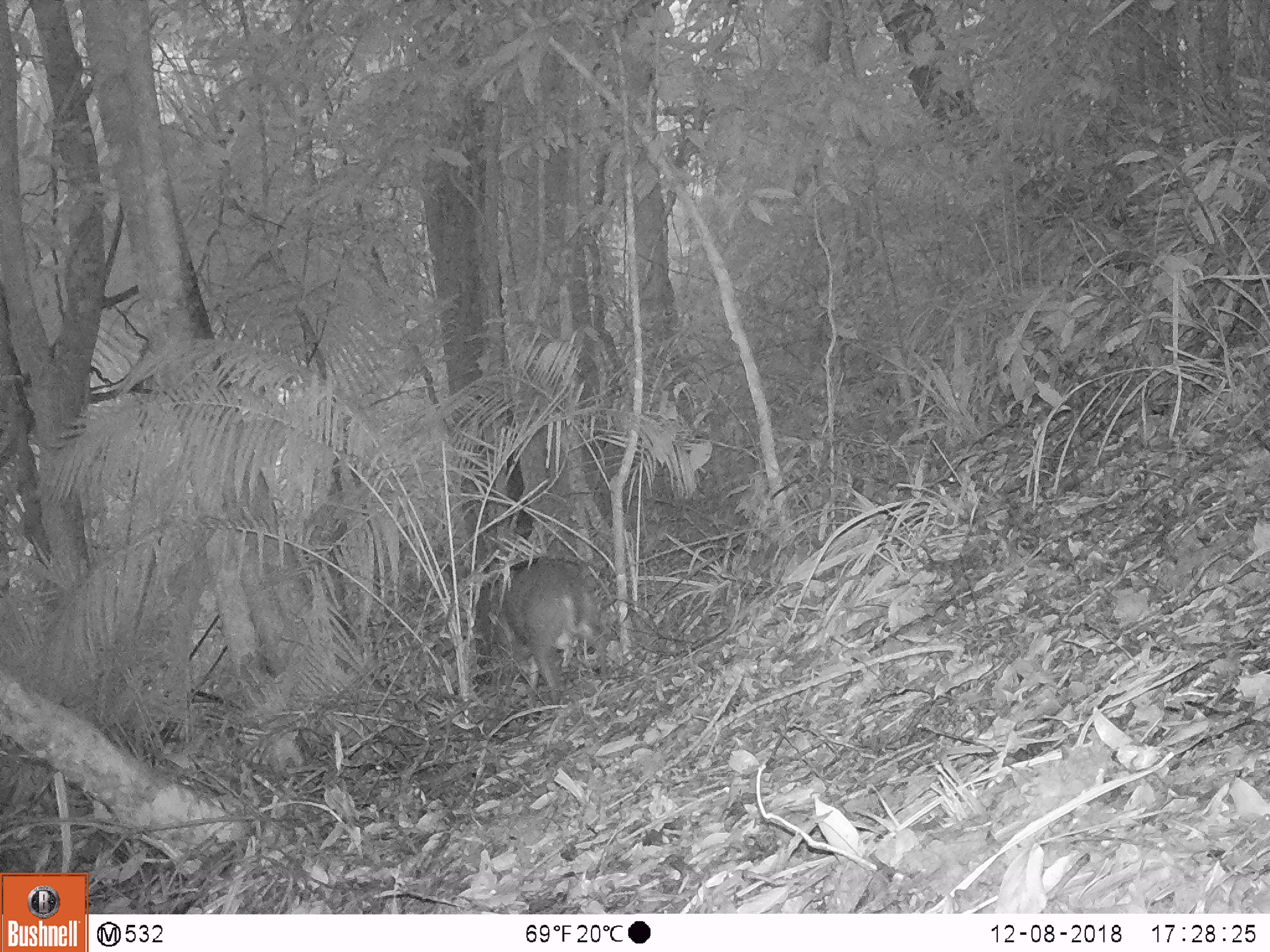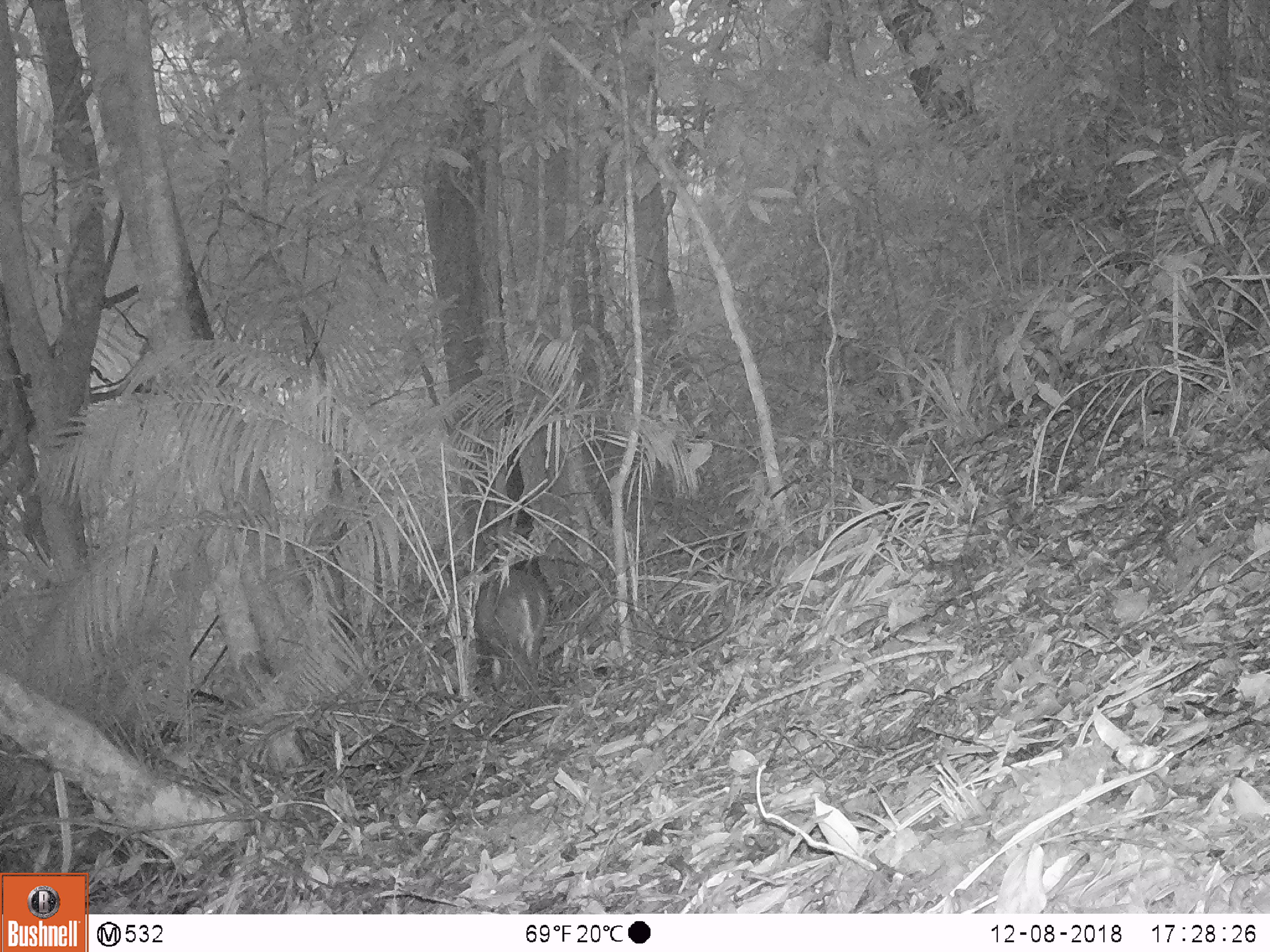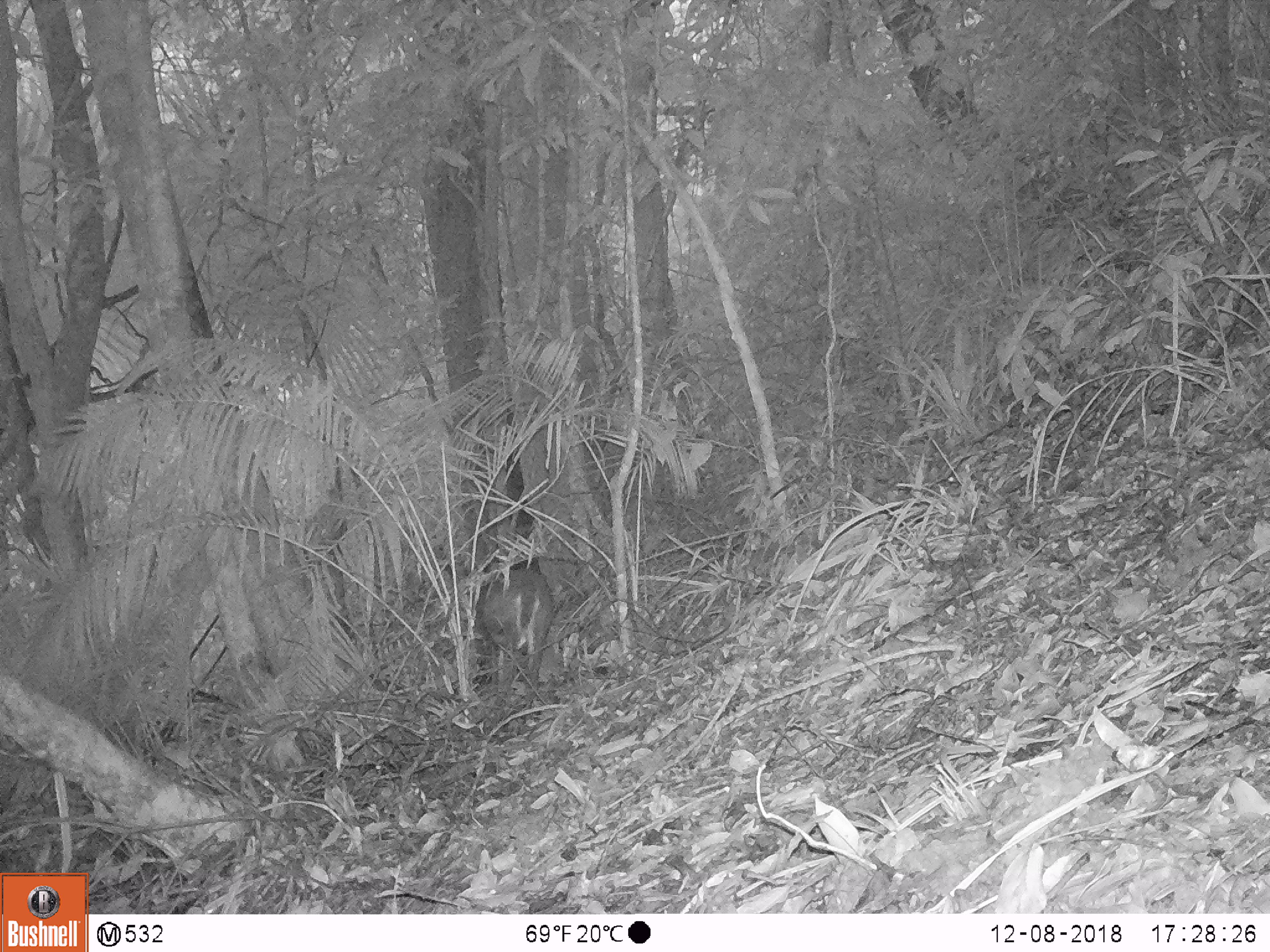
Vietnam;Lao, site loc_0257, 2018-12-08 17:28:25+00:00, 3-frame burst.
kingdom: Animalia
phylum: Chordata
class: Mammalia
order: Artiodactyla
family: Cervidae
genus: Muntiacus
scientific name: Muntiacus rooseveltorum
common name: roosevelt's muntjac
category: roosevelts muntjac group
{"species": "roosevelts muntjac group (roosevelt's muntjac) (Muntiacus rooseveltorum)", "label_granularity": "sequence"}